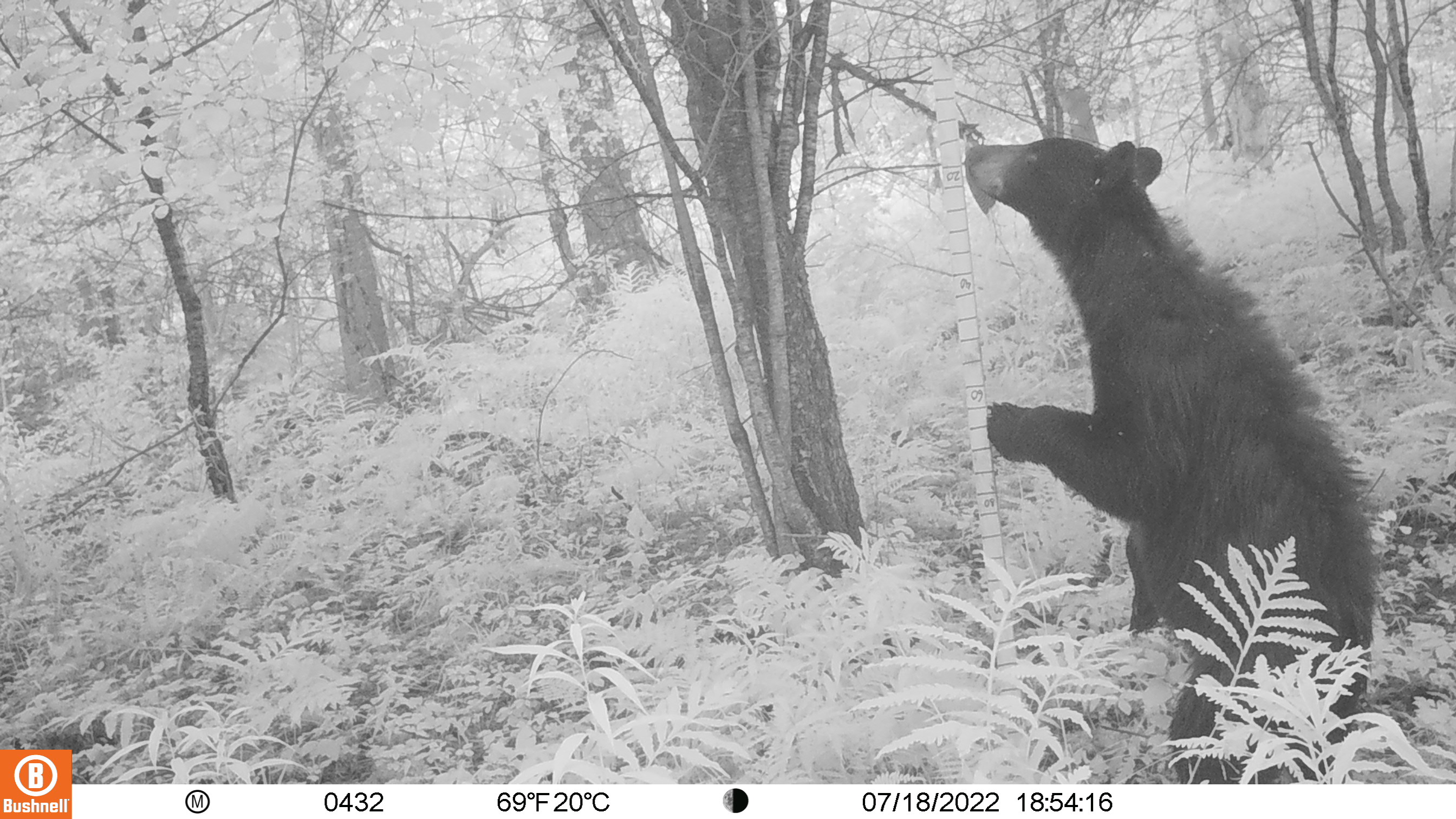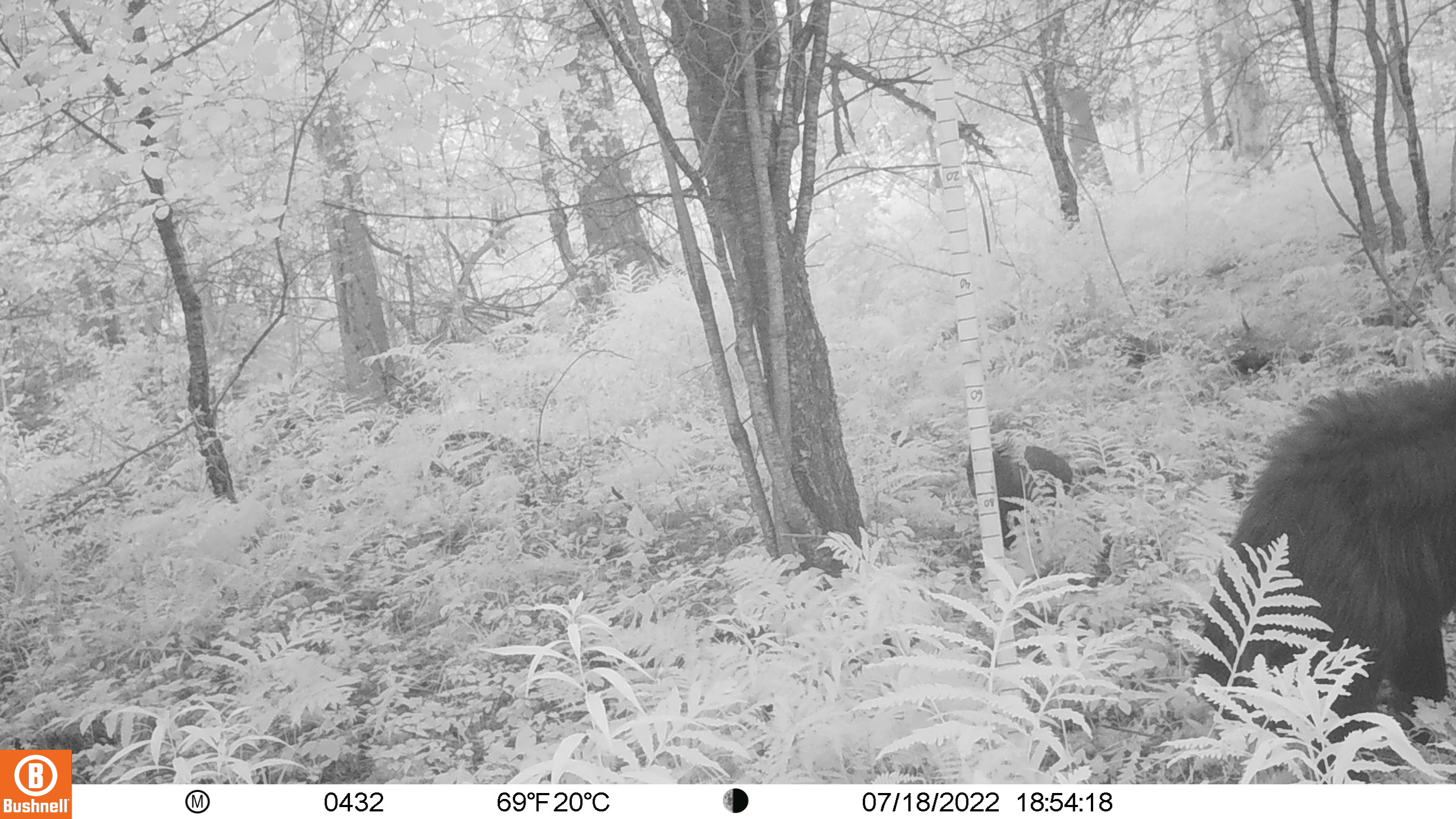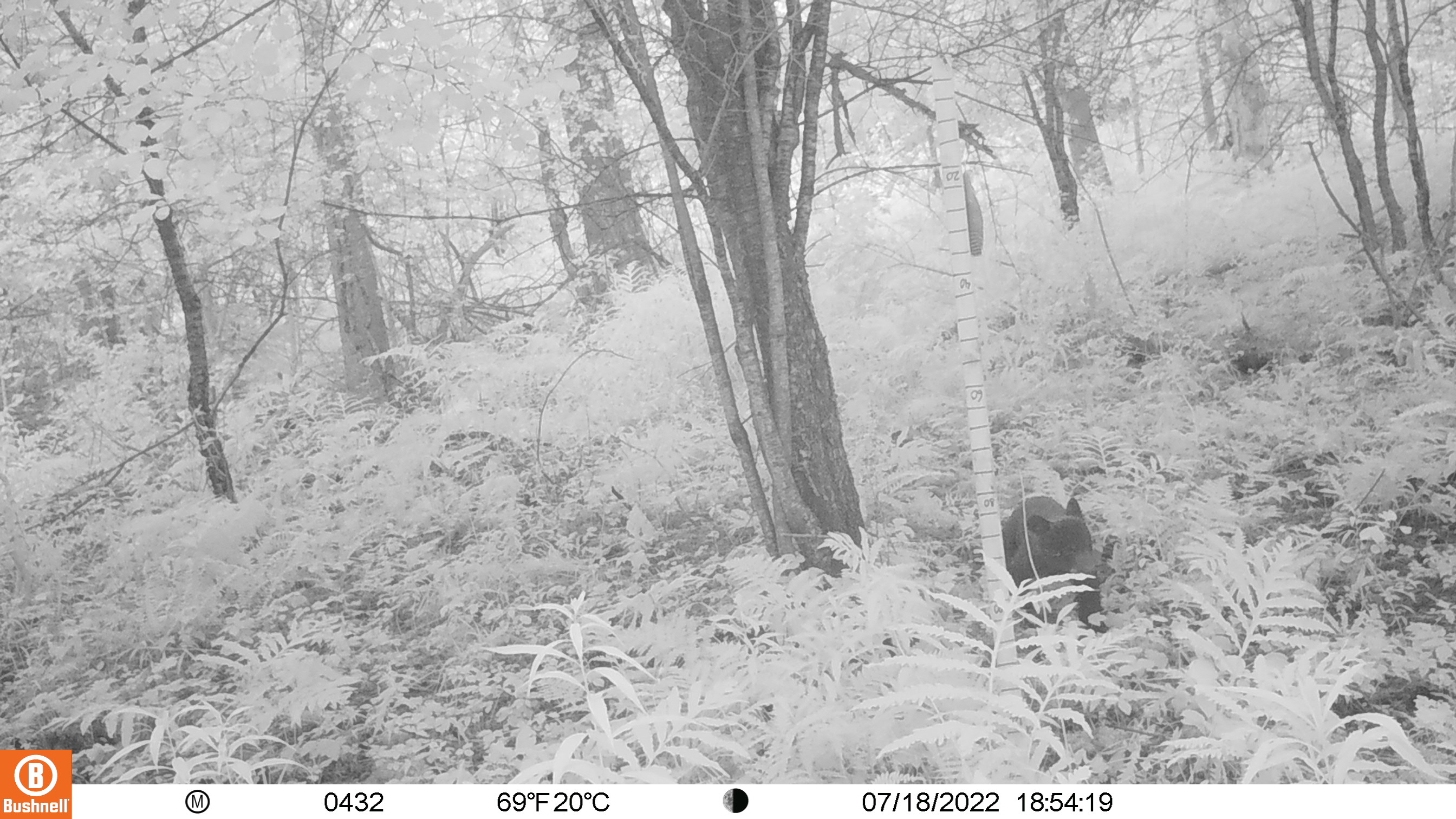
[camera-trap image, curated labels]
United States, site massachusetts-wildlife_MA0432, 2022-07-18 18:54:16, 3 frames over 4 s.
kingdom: Animalia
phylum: Chordata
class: Mammalia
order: Carnivora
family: Ursidae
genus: Ursus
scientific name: Ursus americanus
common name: black bear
Black bear (Ursus americanus).